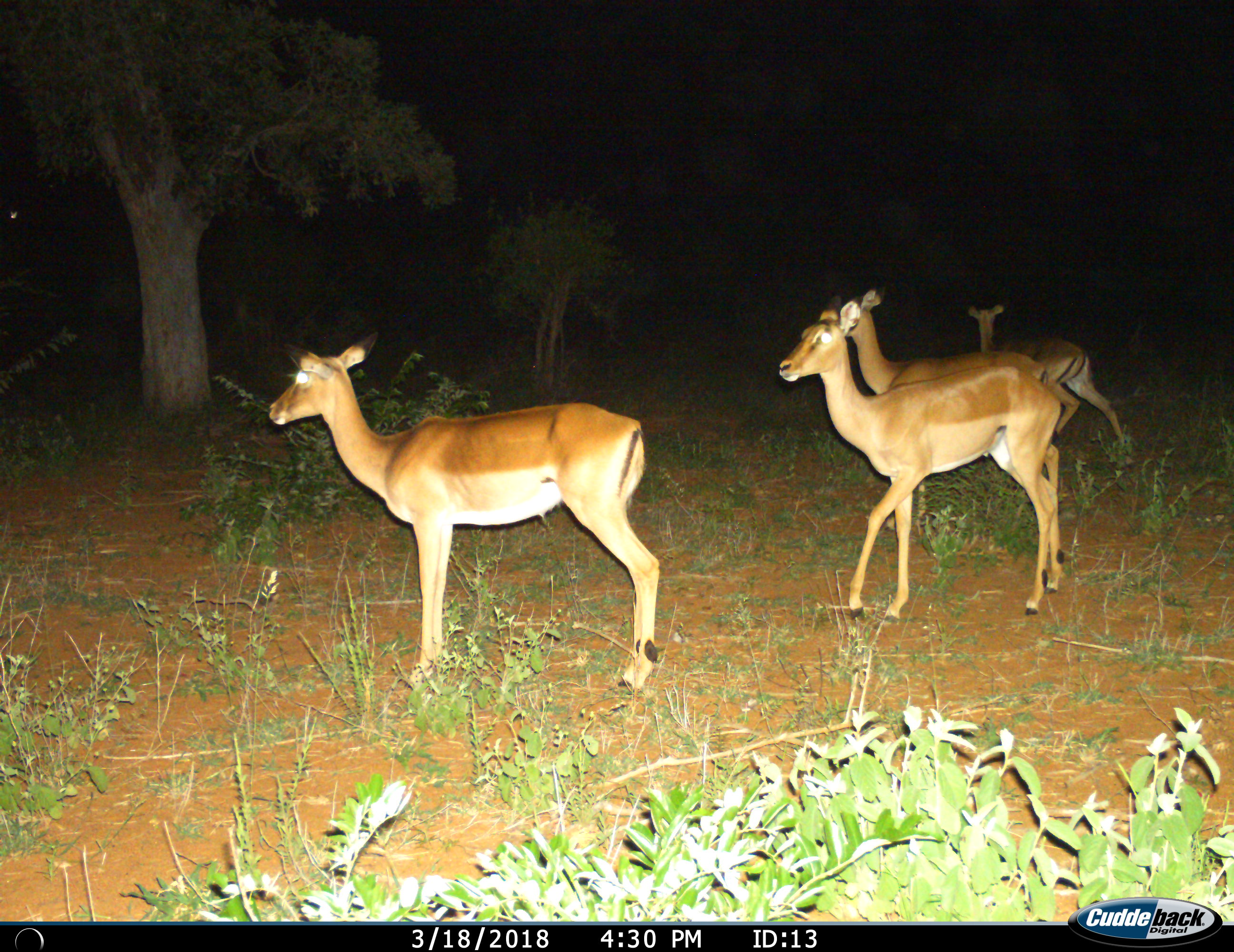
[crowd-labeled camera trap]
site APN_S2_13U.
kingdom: Animalia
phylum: Chordata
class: Mammalia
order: Artiodactyla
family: Bovidae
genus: Aepyceros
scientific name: Aepyceros melampus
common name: impala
Impala (Aepyceros melampus), count 4. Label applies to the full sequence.